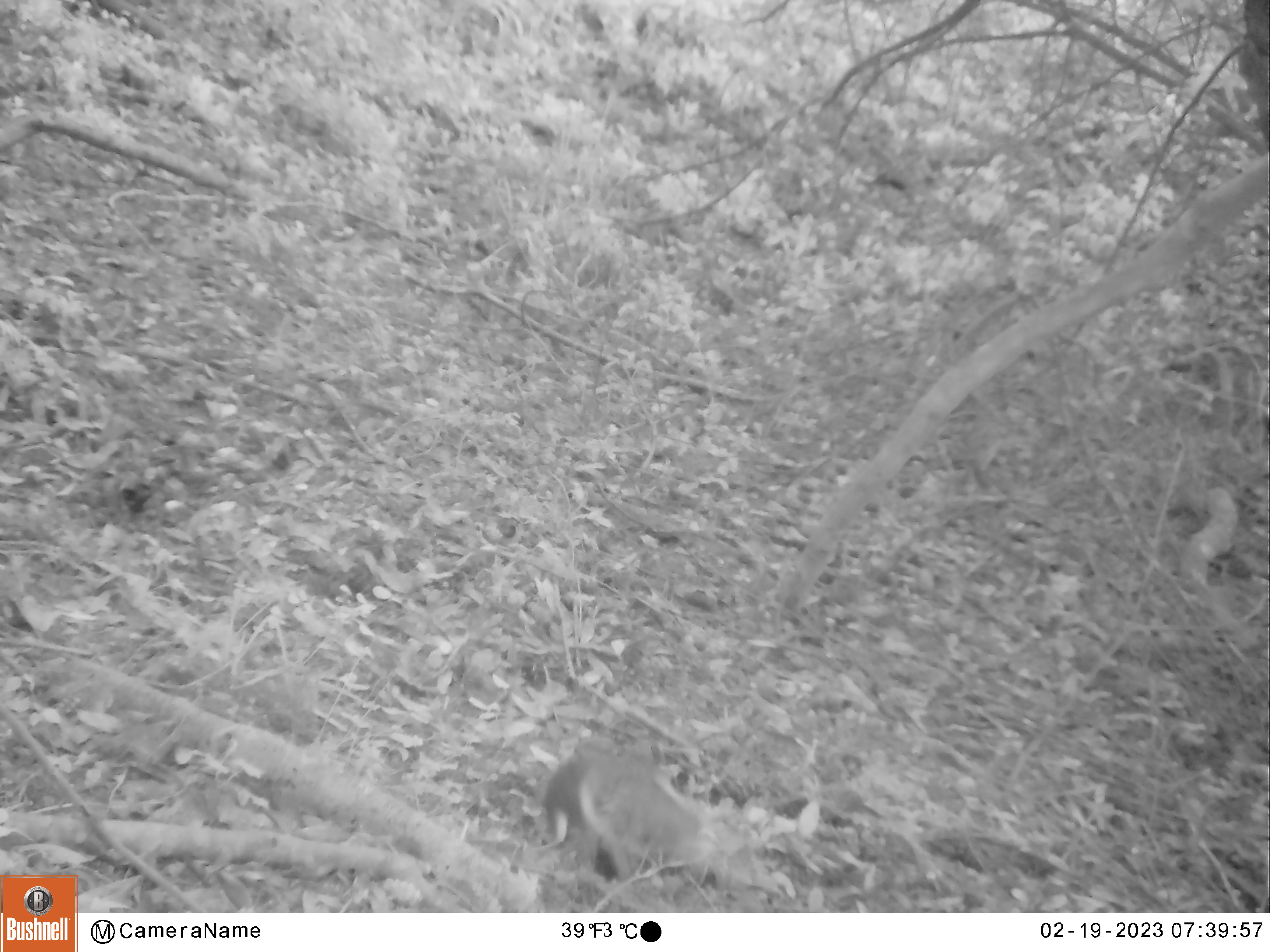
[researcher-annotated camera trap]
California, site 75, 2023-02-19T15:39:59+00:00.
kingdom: Animalia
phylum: Chordata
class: Mammalia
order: Rodentia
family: Sciuridae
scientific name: Sciuridae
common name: squirrel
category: unknown squirrel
Unknown squirrel (squirrel) (Sciuridae).